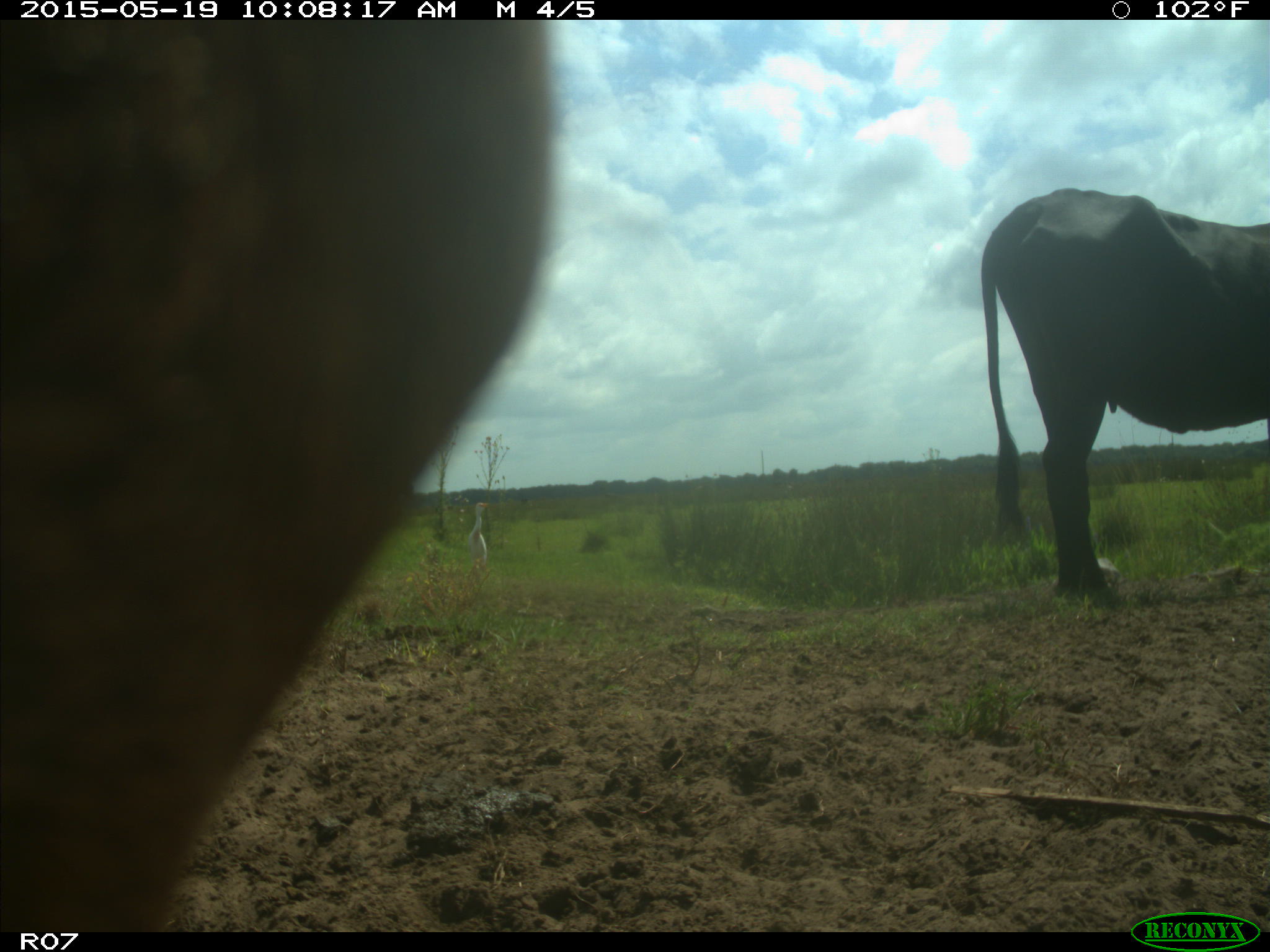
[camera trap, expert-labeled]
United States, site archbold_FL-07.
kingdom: Animalia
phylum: Chordata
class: Mammalia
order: Artiodactyla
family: Bovidae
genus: Bos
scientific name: Bos taurus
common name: domestic cow